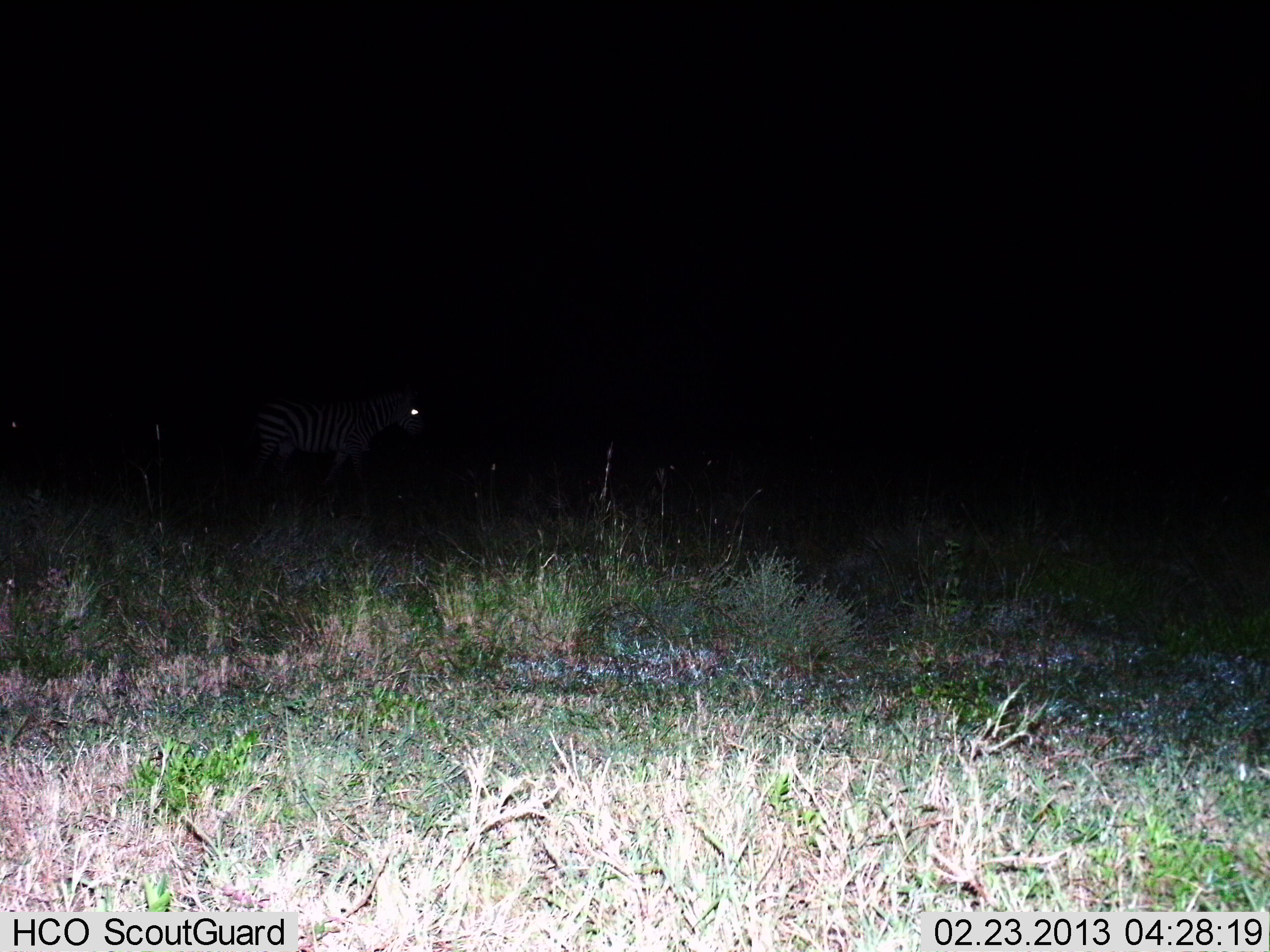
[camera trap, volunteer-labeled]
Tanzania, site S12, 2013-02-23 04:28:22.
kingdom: Animalia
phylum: Chordata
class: Mammalia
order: Perissodactyla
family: Equidae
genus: Equus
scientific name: Equus quagga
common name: plains zebra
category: zebra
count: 1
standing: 65%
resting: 0%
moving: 35%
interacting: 0%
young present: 0%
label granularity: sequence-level